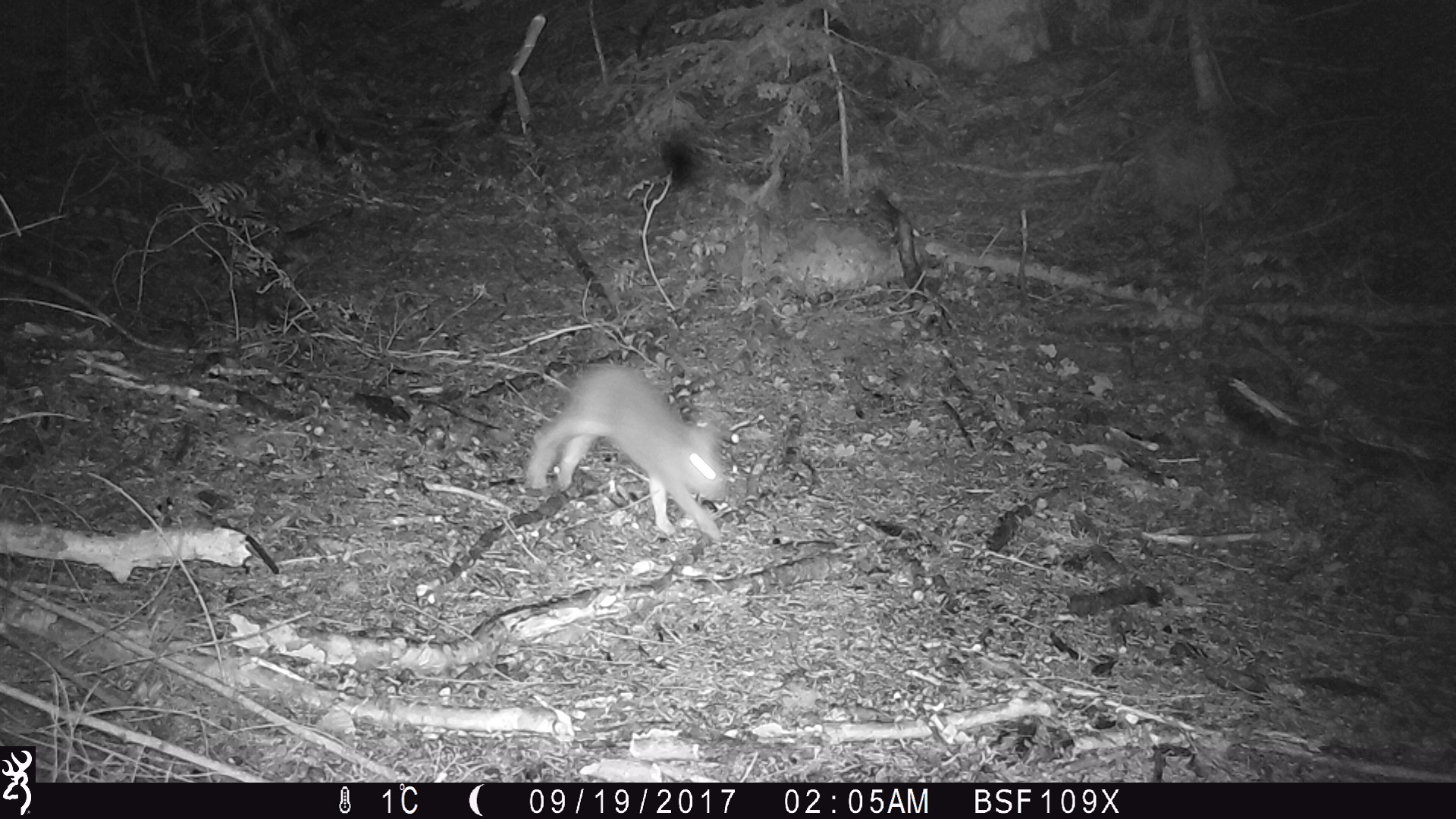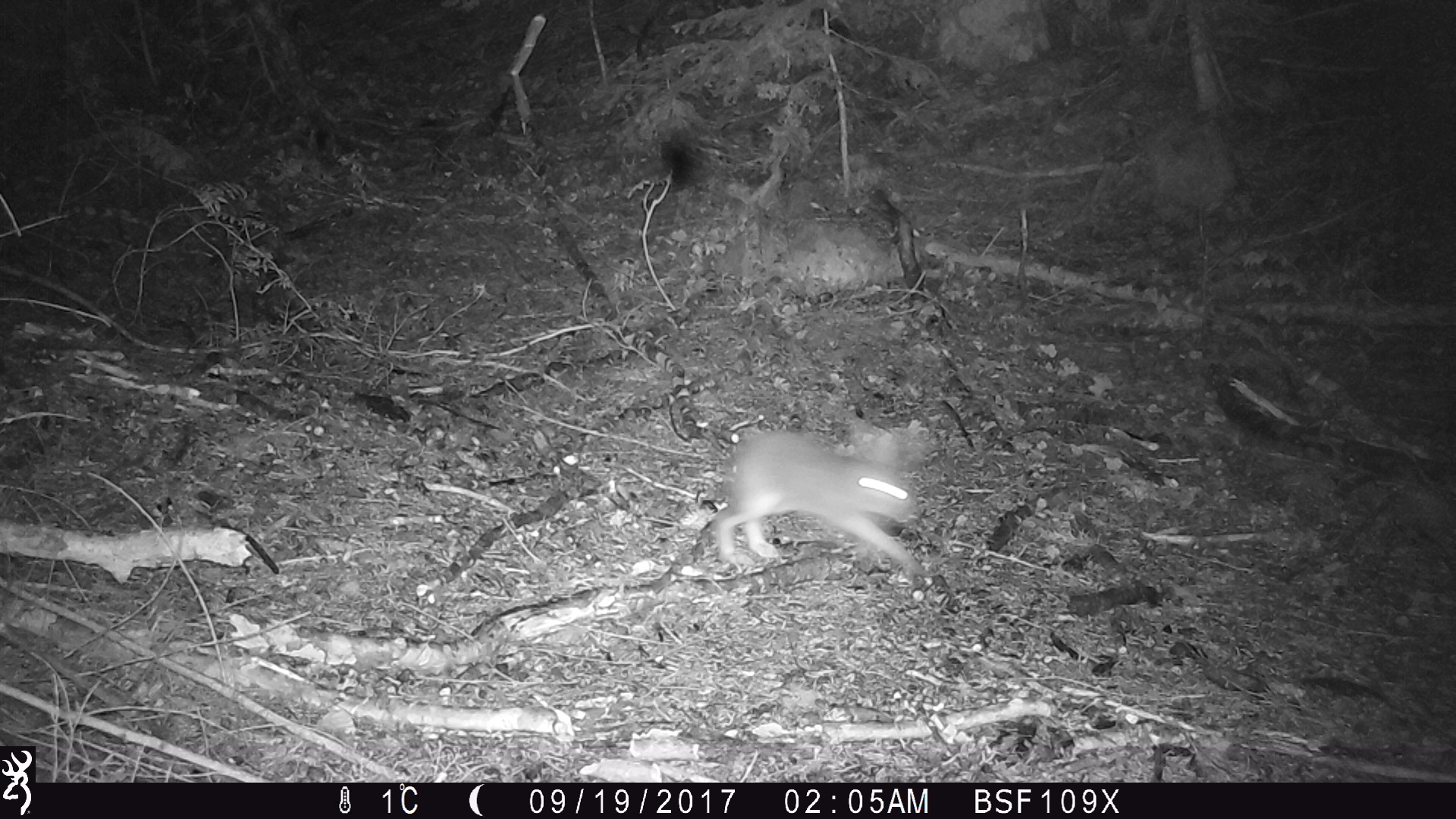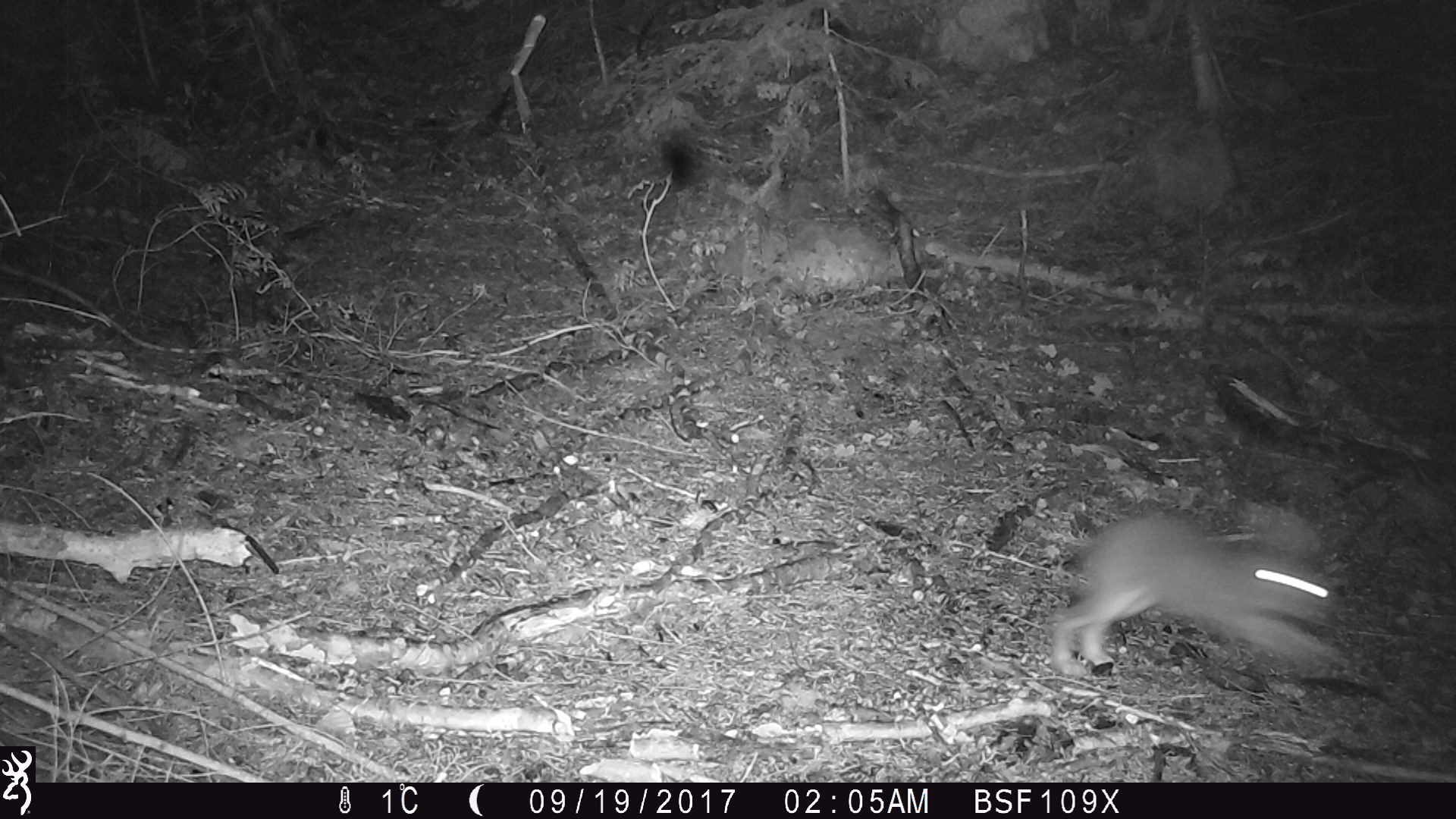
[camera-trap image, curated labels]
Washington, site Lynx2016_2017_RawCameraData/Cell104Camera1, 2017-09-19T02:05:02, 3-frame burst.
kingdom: Animalia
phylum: Chordata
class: Mammalia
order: Lagomorpha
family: Leporidae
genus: Lepus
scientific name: Lepus americanus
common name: snowshoe hare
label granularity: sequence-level